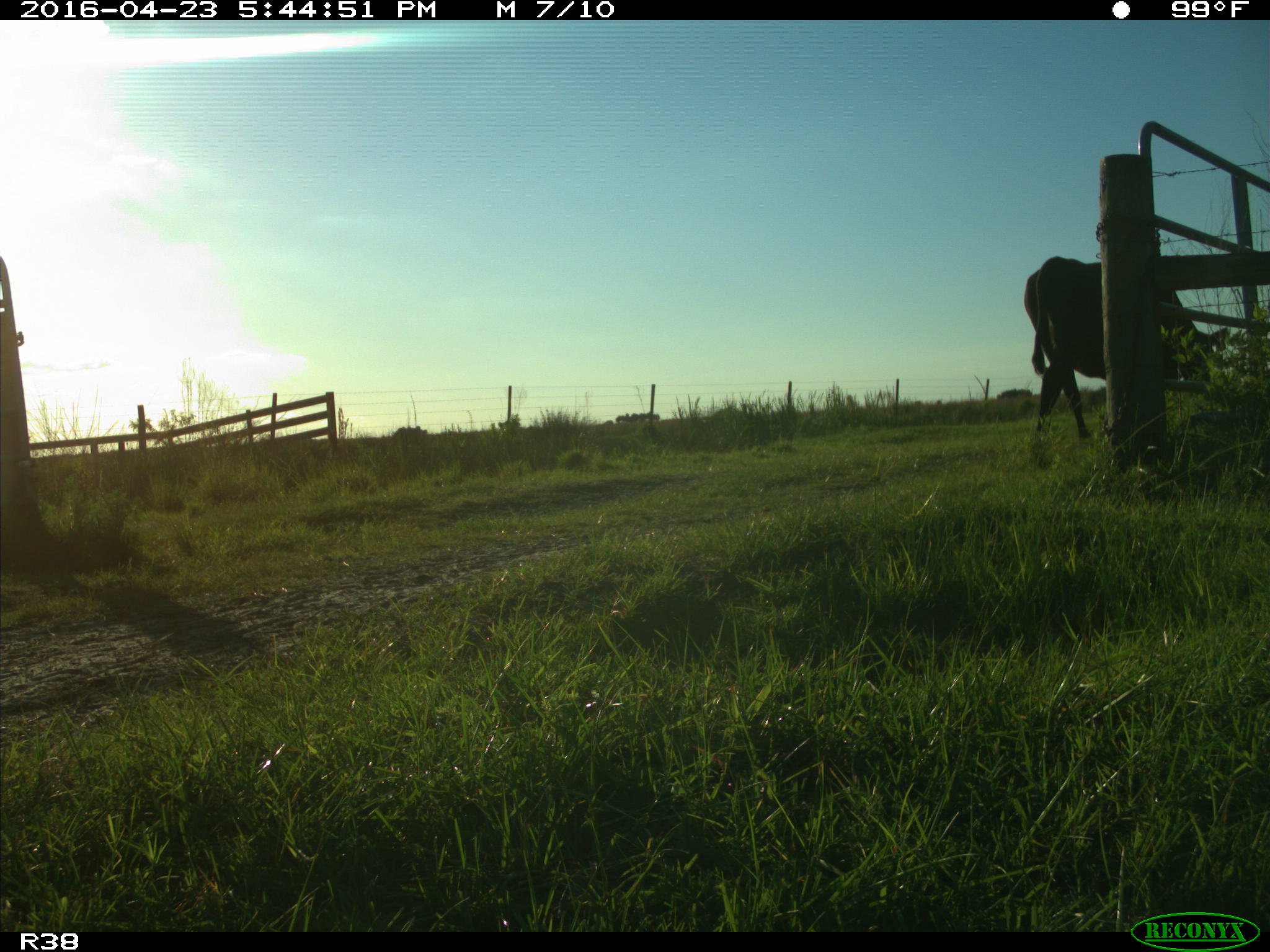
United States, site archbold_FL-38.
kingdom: Animalia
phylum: Chordata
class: Mammalia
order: Artiodactyla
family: Bovidae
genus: Bos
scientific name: Bos taurus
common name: domestic cow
Bos taurus (domestic cow).